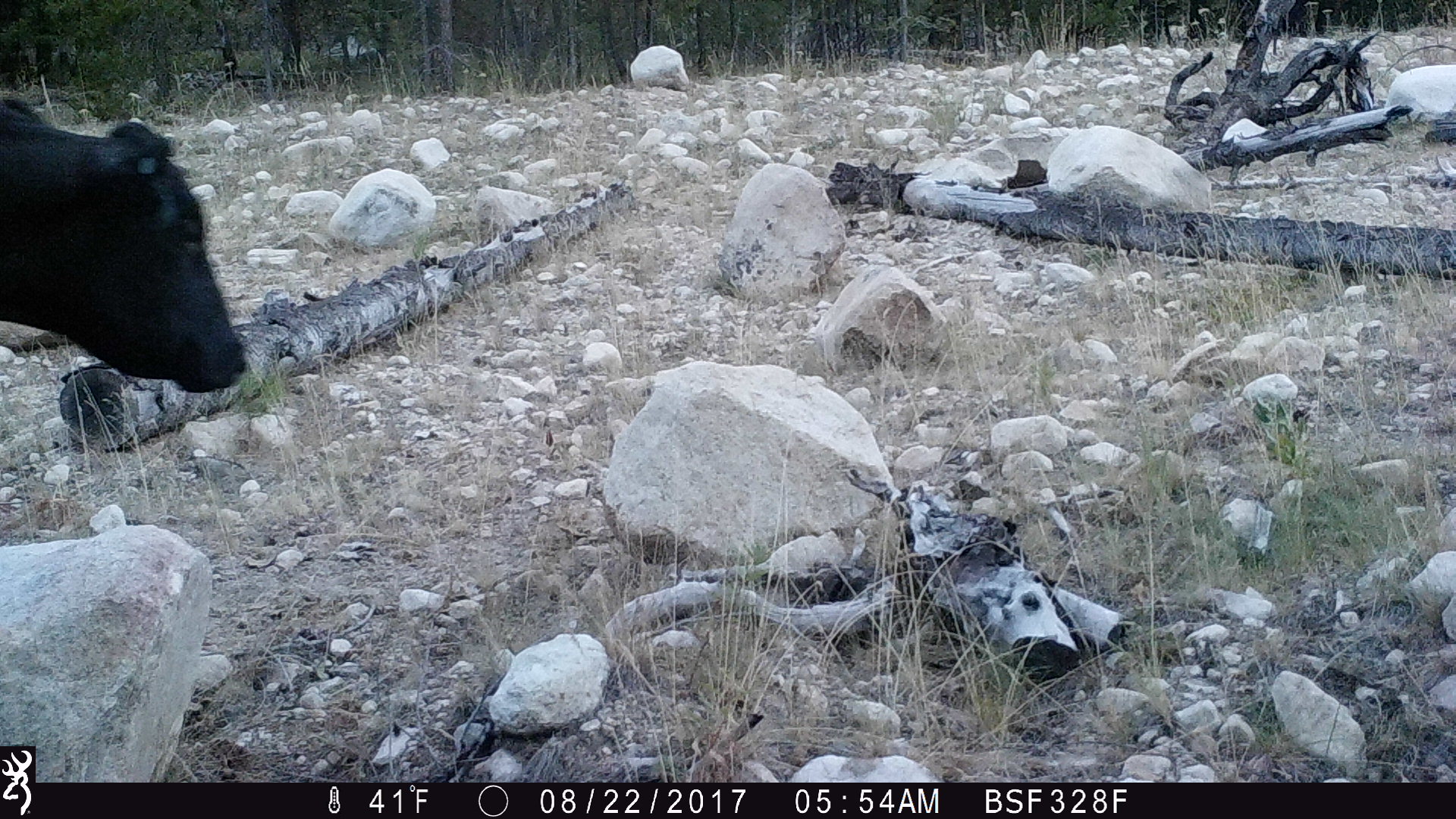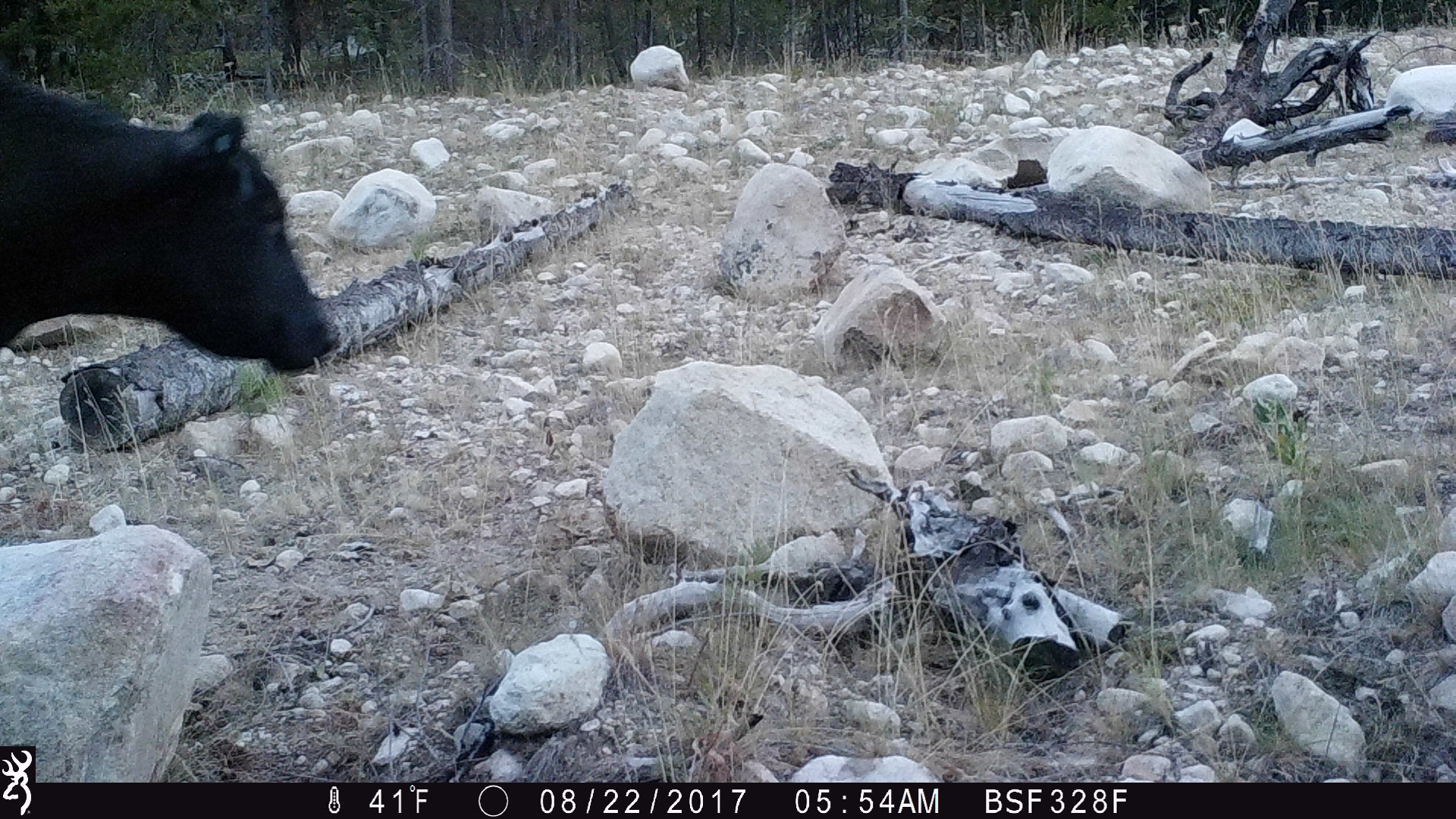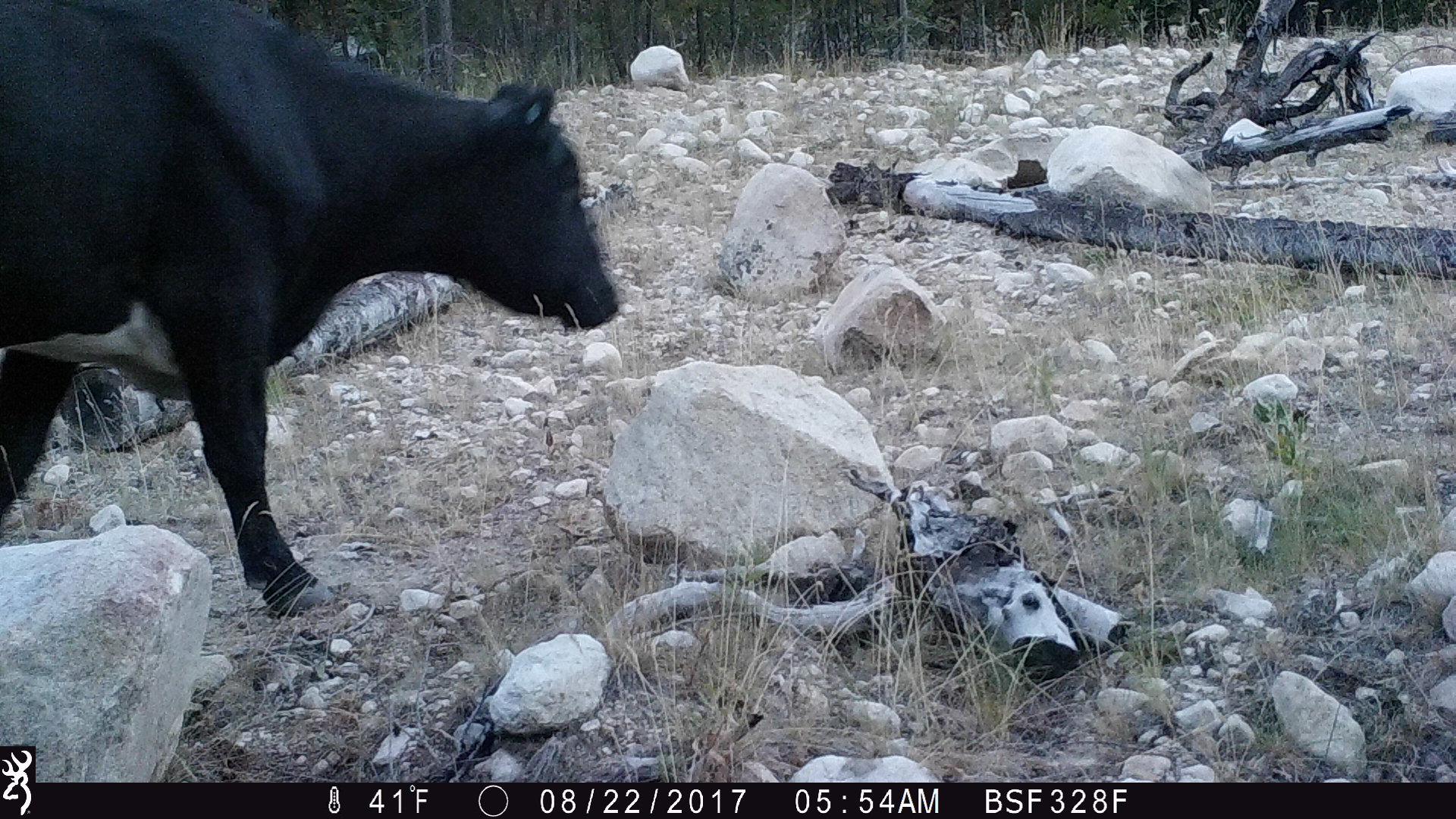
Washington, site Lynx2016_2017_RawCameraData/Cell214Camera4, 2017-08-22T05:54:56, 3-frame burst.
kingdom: Animalia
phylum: Chordata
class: Mammalia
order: Artiodactyla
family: Bovidae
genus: Bos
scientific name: Bos taurus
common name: domestic cattle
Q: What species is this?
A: Domestic cattle (Bos taurus).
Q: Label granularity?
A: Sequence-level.